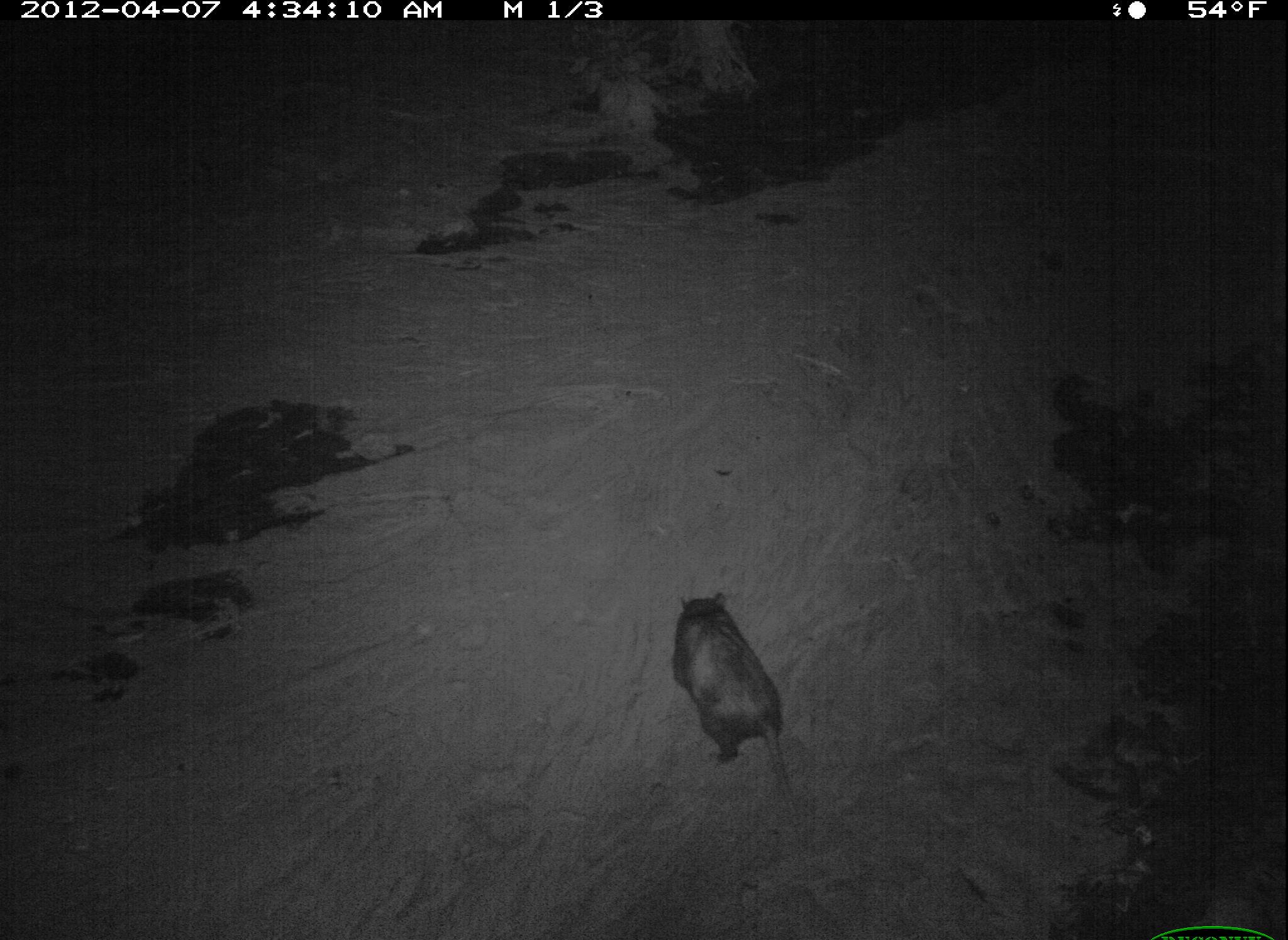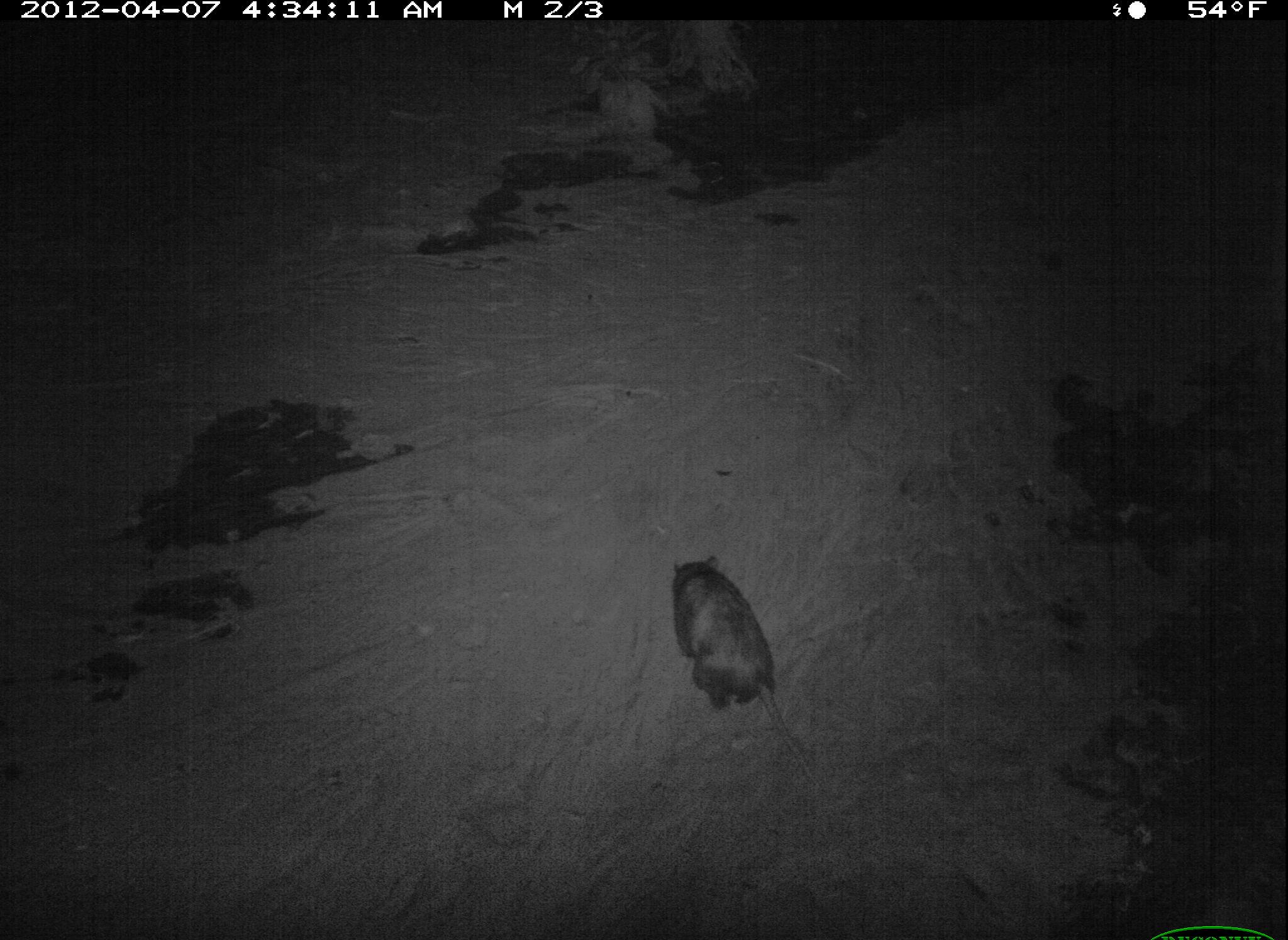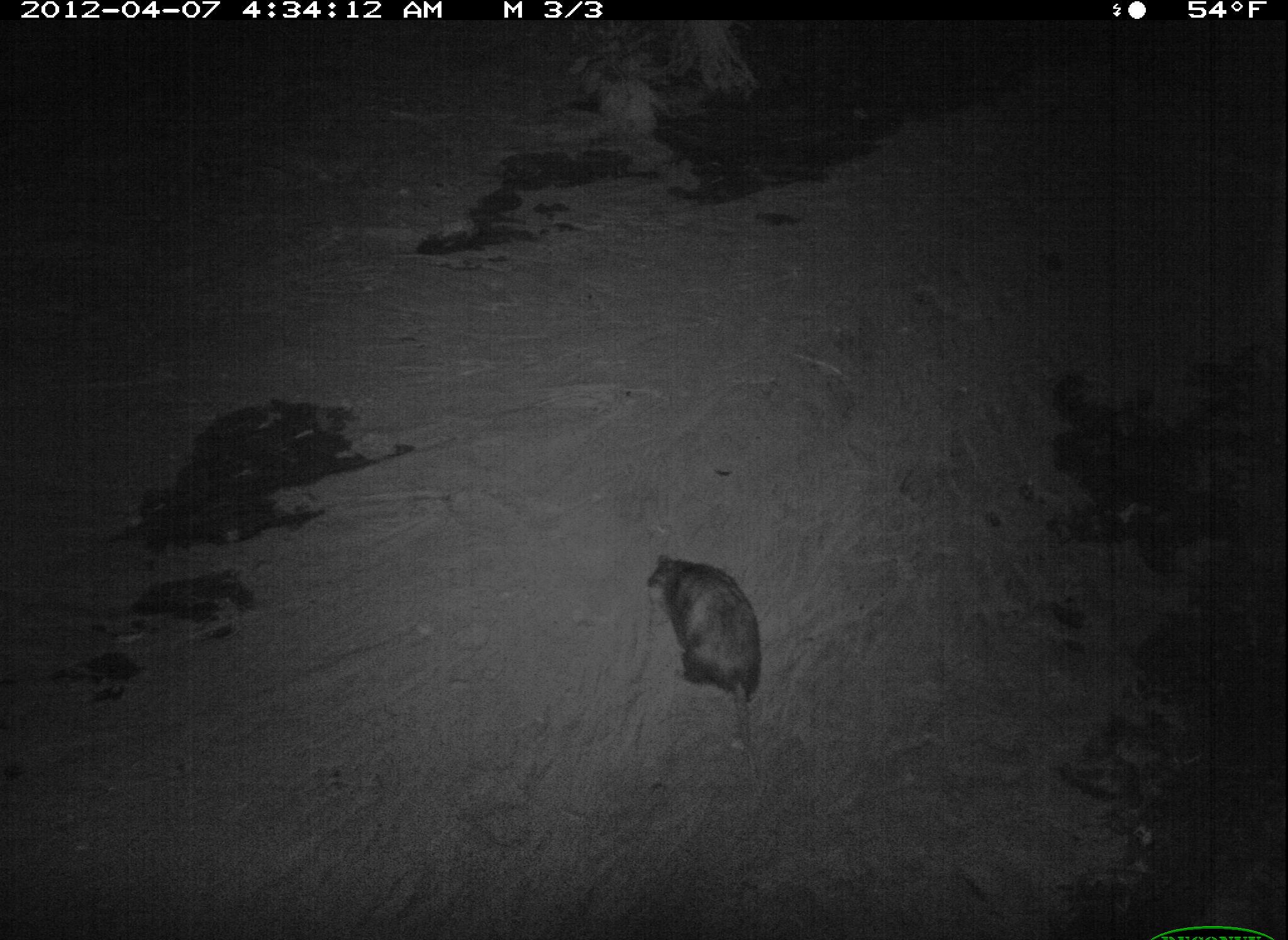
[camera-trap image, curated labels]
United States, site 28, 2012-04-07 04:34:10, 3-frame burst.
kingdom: Animalia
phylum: Chordata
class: Mammalia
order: Didelphimorphia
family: Didelphidae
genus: Didelphis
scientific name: Didelphis virginiana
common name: virginia opossum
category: opossum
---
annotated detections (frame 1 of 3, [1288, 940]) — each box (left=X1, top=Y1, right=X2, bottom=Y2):
opossum: (left=617, top=515, right=828, bottom=821)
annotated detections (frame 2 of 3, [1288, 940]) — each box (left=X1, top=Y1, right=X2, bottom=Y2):
opossum: (left=652, top=536, right=858, bottom=801)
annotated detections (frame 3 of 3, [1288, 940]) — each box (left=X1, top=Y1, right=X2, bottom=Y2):
opossum: (left=631, top=536, right=805, bottom=767)